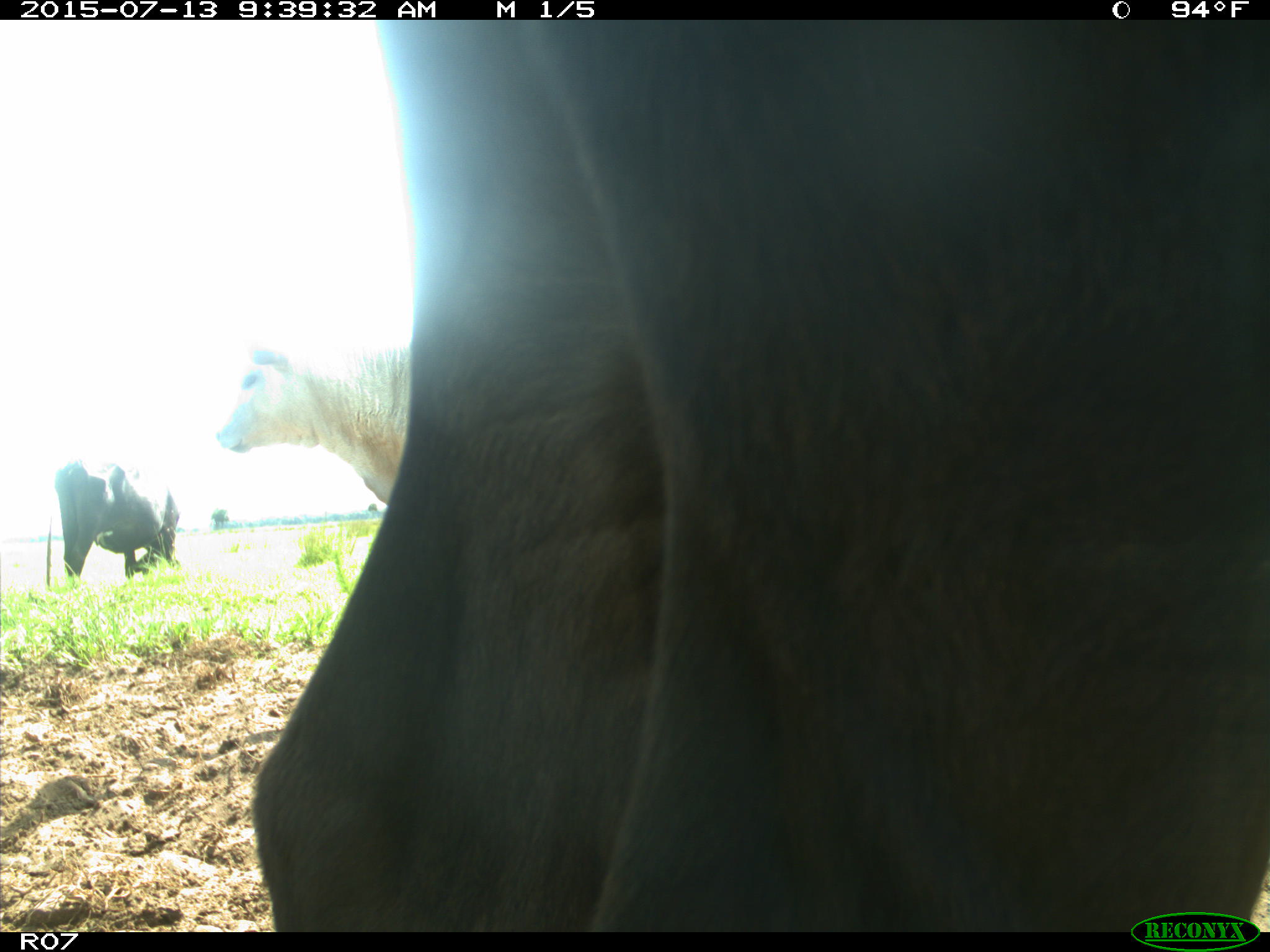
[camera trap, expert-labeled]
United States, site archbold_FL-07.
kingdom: Animalia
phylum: Chordata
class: Mammalia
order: Artiodactyla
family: Bovidae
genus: Bos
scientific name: Bos taurus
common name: domestic cow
Bos taurus (domestic cow).